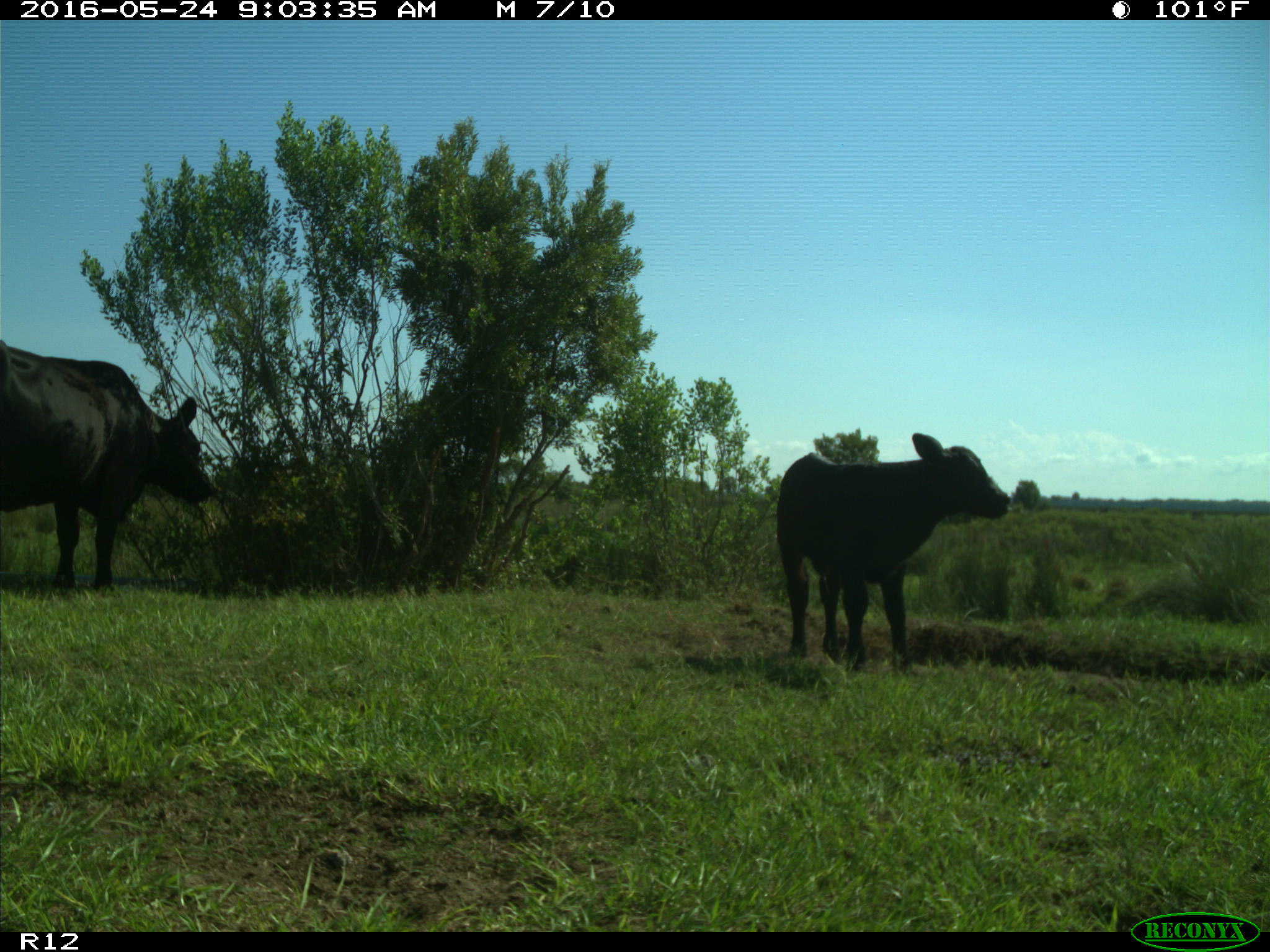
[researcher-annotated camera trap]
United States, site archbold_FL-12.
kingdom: Animalia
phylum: Chordata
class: Mammalia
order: Artiodactyla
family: Bovidae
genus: Bos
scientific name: Bos taurus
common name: domestic cow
Bos taurus (domestic cow).